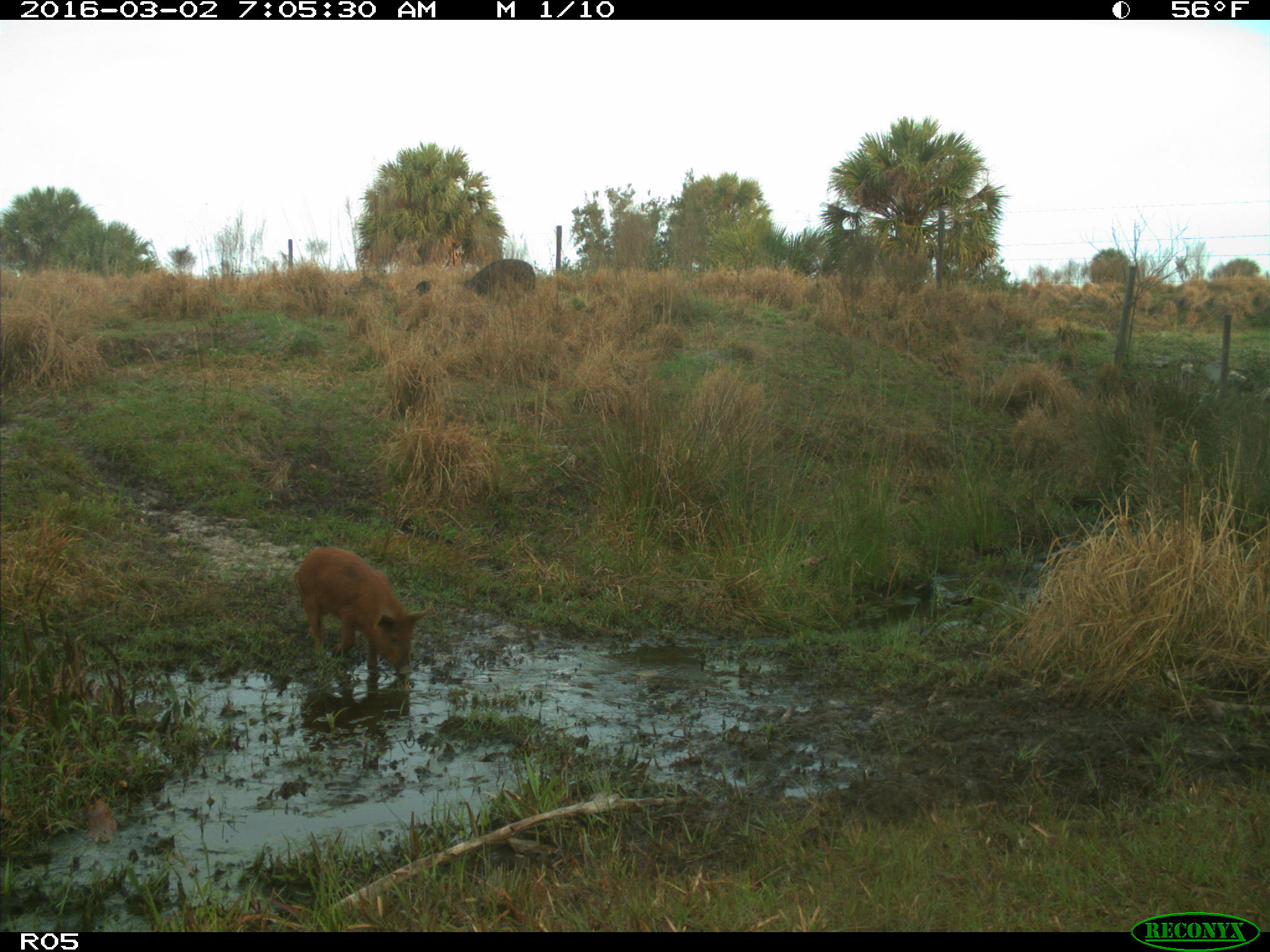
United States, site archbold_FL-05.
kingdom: Animalia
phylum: Chordata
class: Mammalia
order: Artiodactyla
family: Suidae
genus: Sus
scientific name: Sus scrofa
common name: wild boar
Sus scrofa (wild boar).